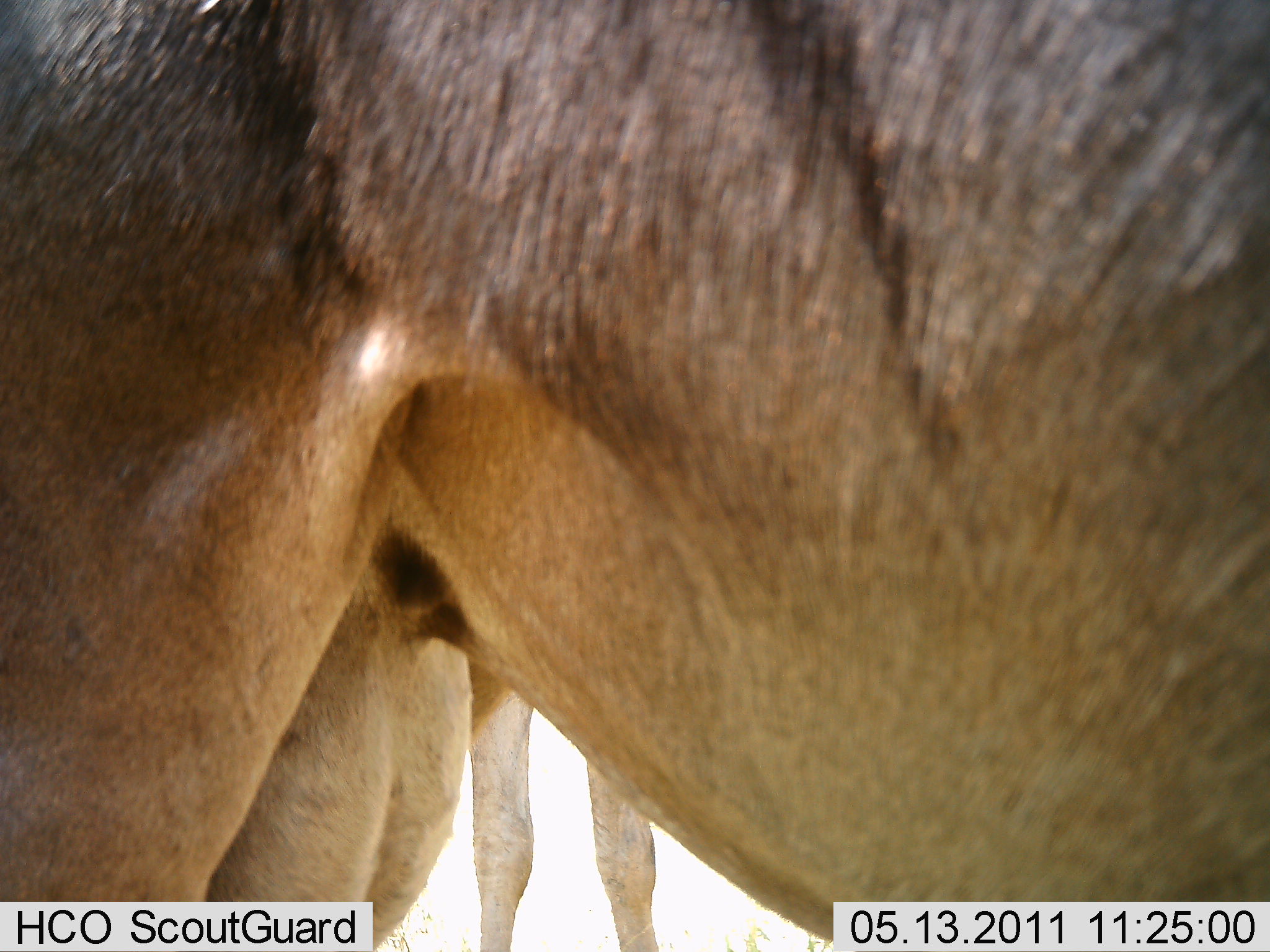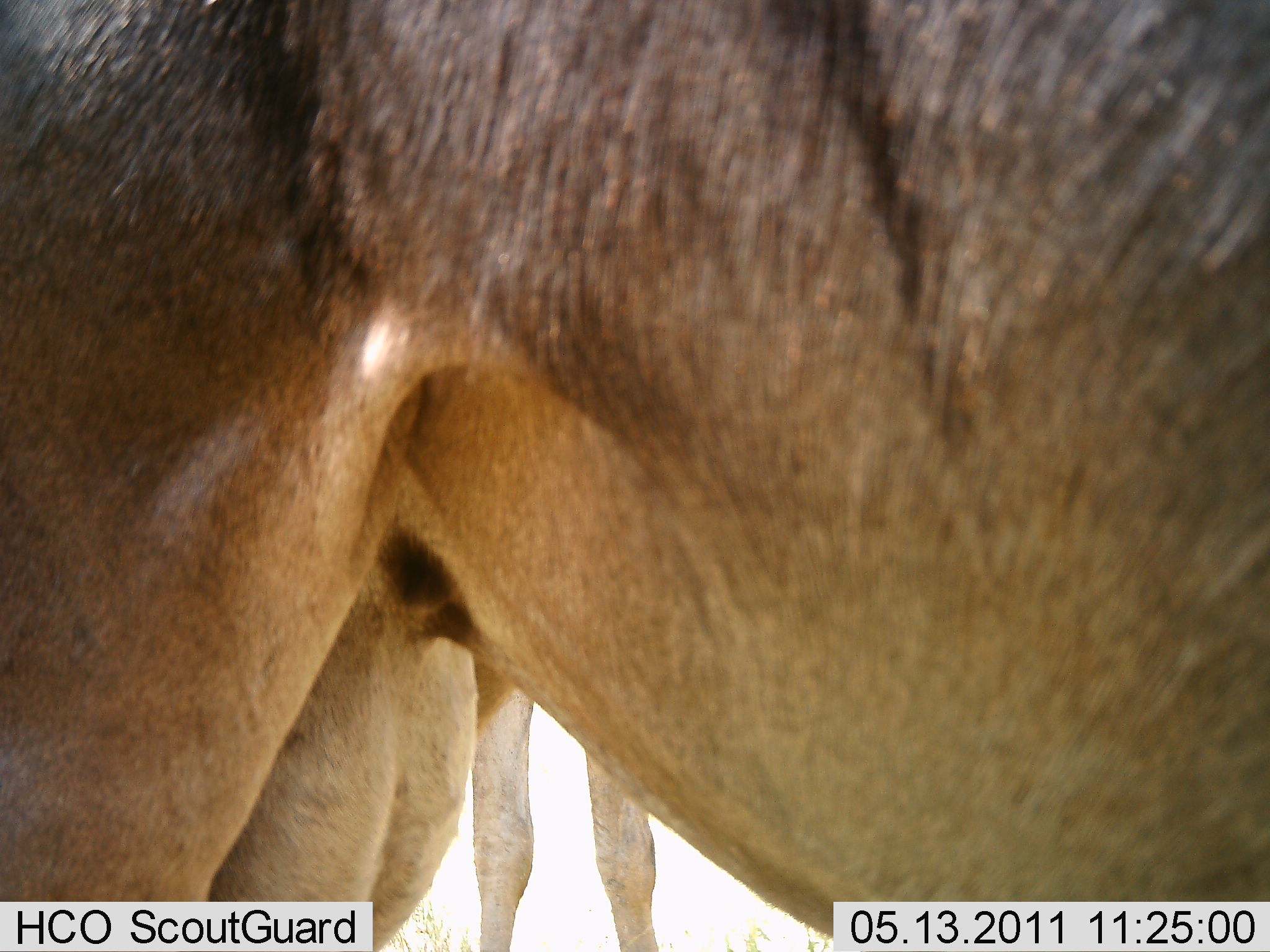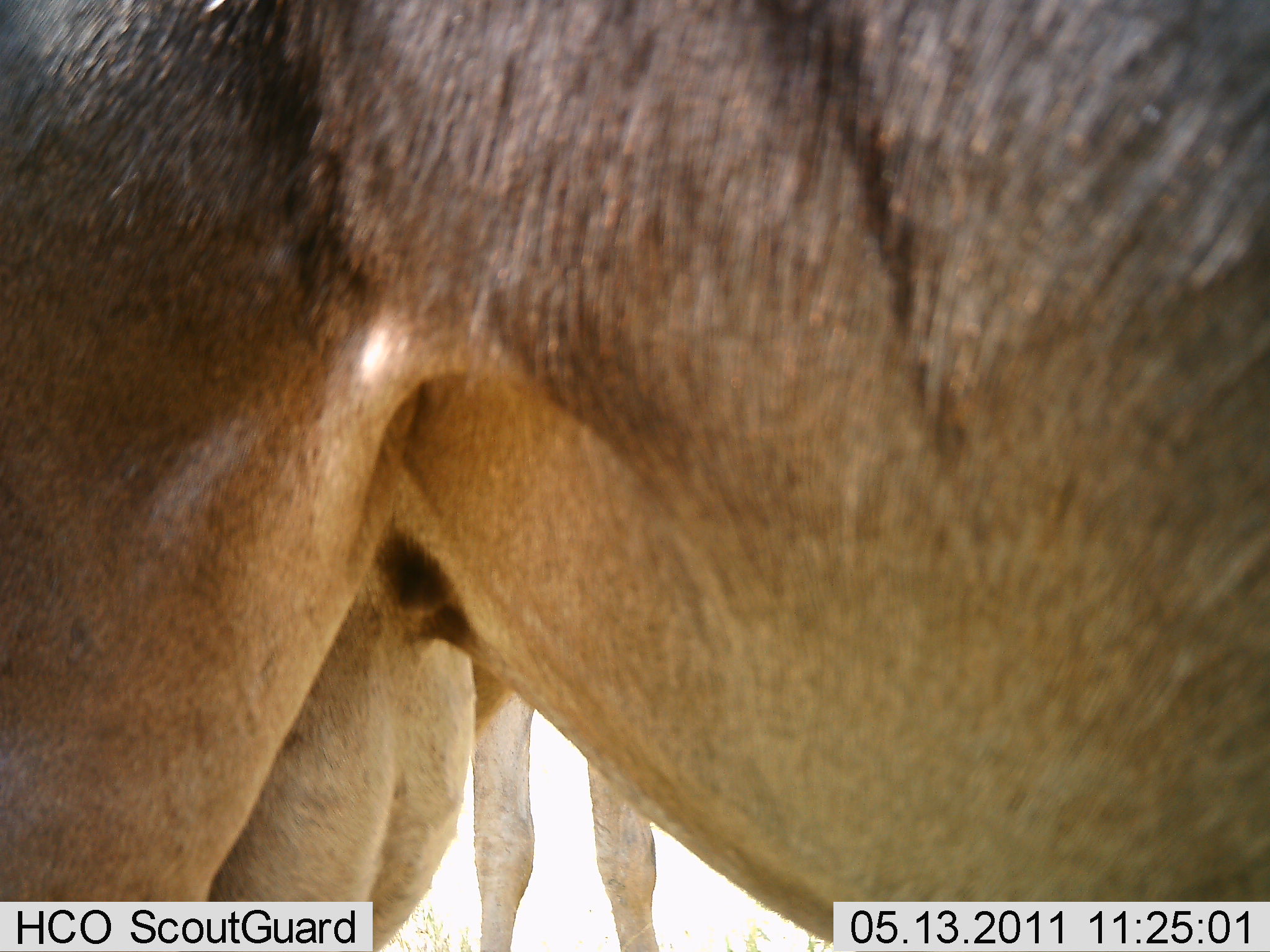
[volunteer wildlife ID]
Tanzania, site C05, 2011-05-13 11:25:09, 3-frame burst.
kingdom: Animalia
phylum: Chordata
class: Mammalia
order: Artiodactyla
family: Bovidae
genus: Connochaetes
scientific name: Connochaetes taurinus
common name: blue wildebeest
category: wildebeest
Wildebeest (blue wildebeest) (Connochaetes taurinus), count 2. Behavior (volunteer vote fractions): standing 100%, resting 0%, moving 0%, interacting 0%. Young present (vote fraction): 0%. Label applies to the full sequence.